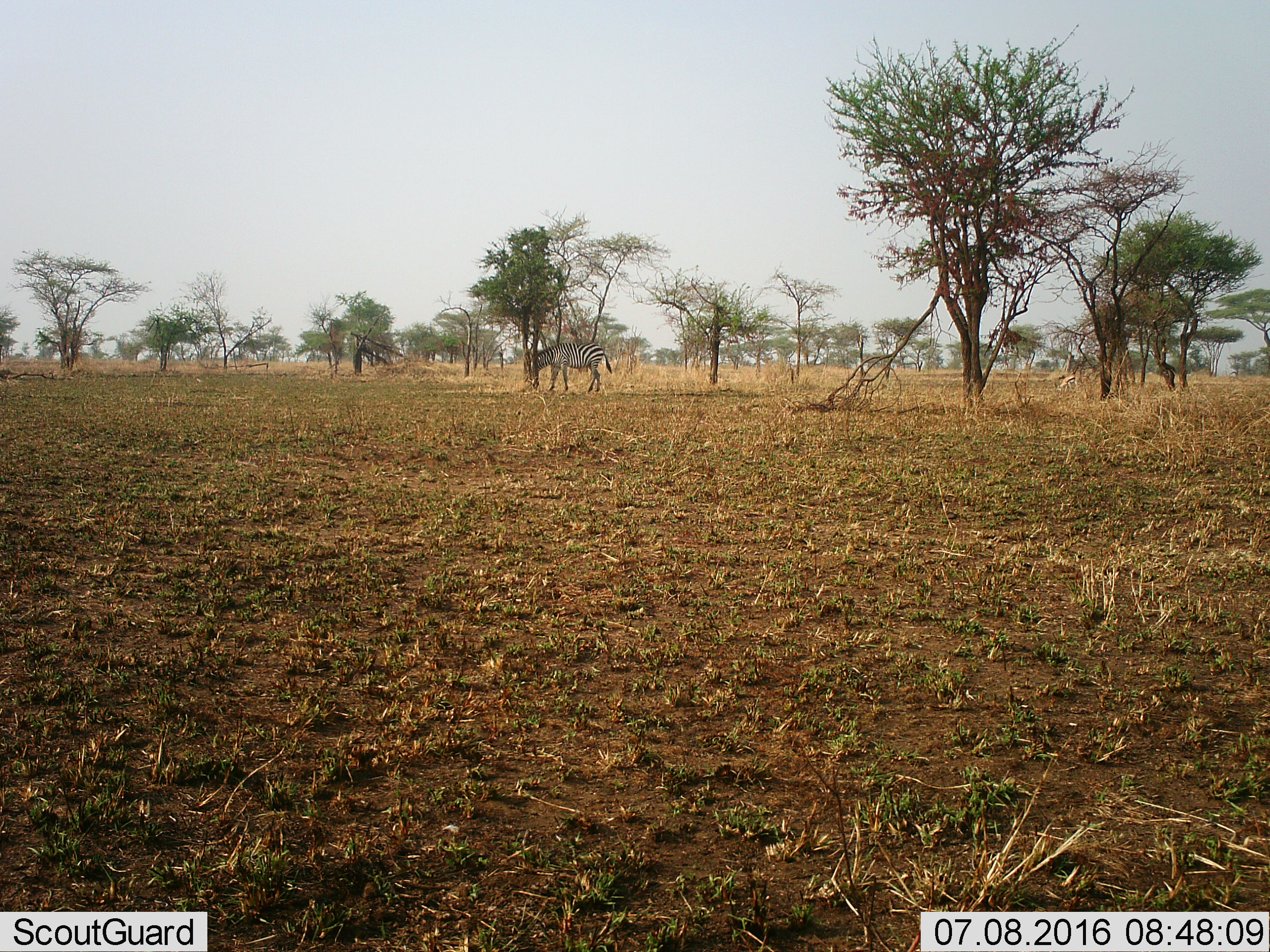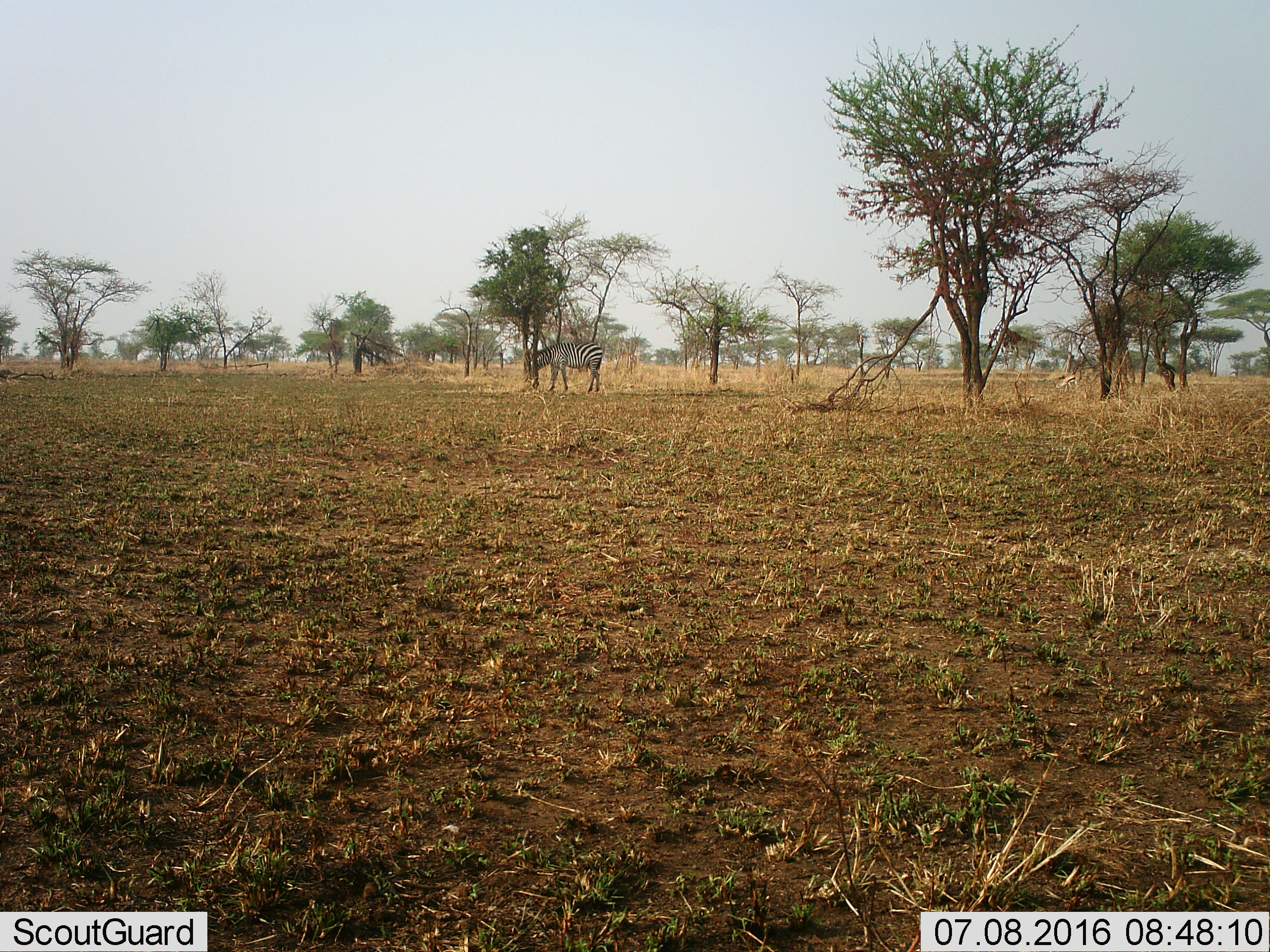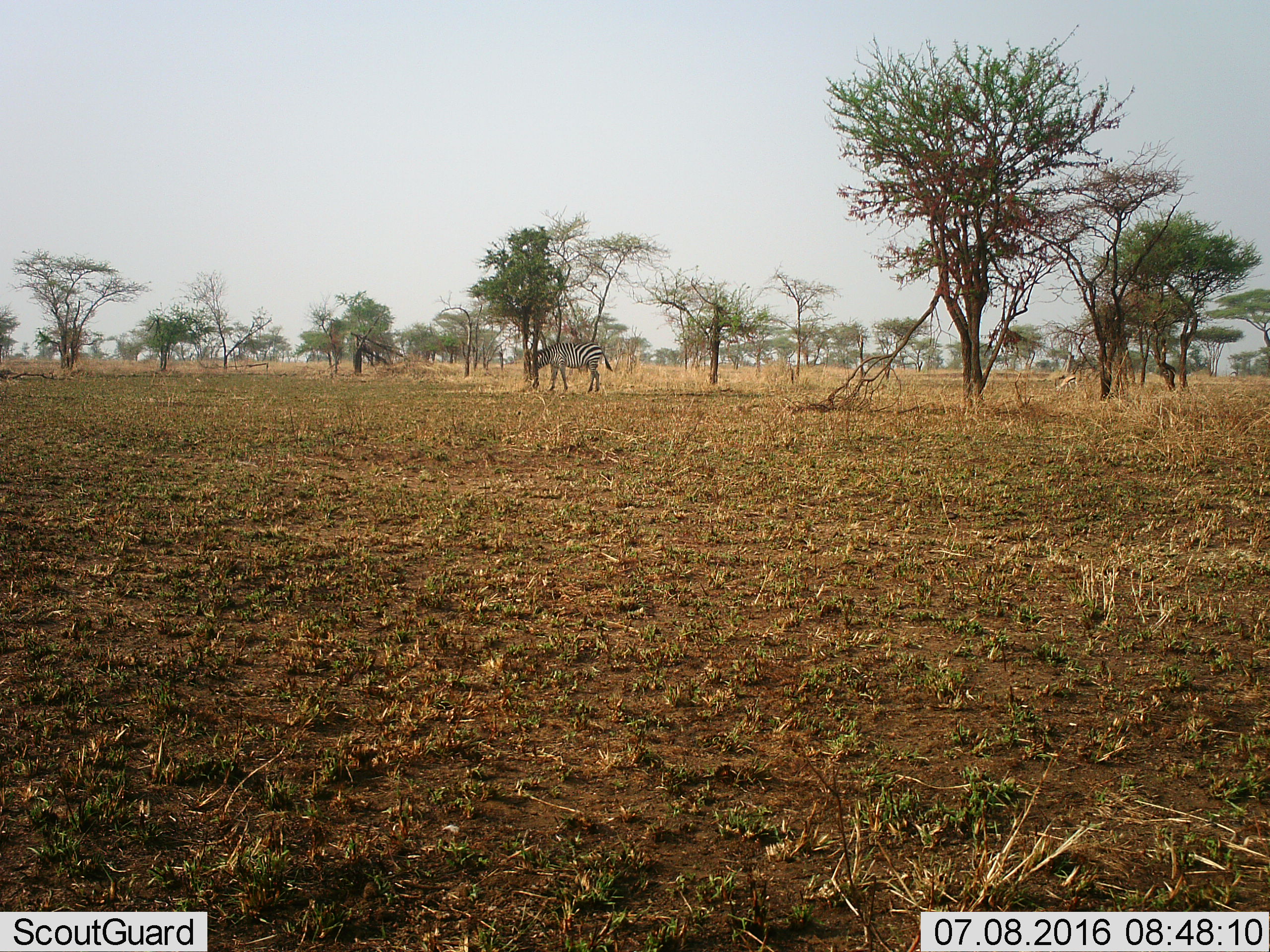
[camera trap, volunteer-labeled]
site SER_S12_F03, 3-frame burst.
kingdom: Animalia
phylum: Chordata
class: Mammalia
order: Perissodactyla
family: Equidae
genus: Equus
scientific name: Equus quagga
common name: plains zebra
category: zebraplains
Zebraplains (plains zebra) (Equus quagga), count 1. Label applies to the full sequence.